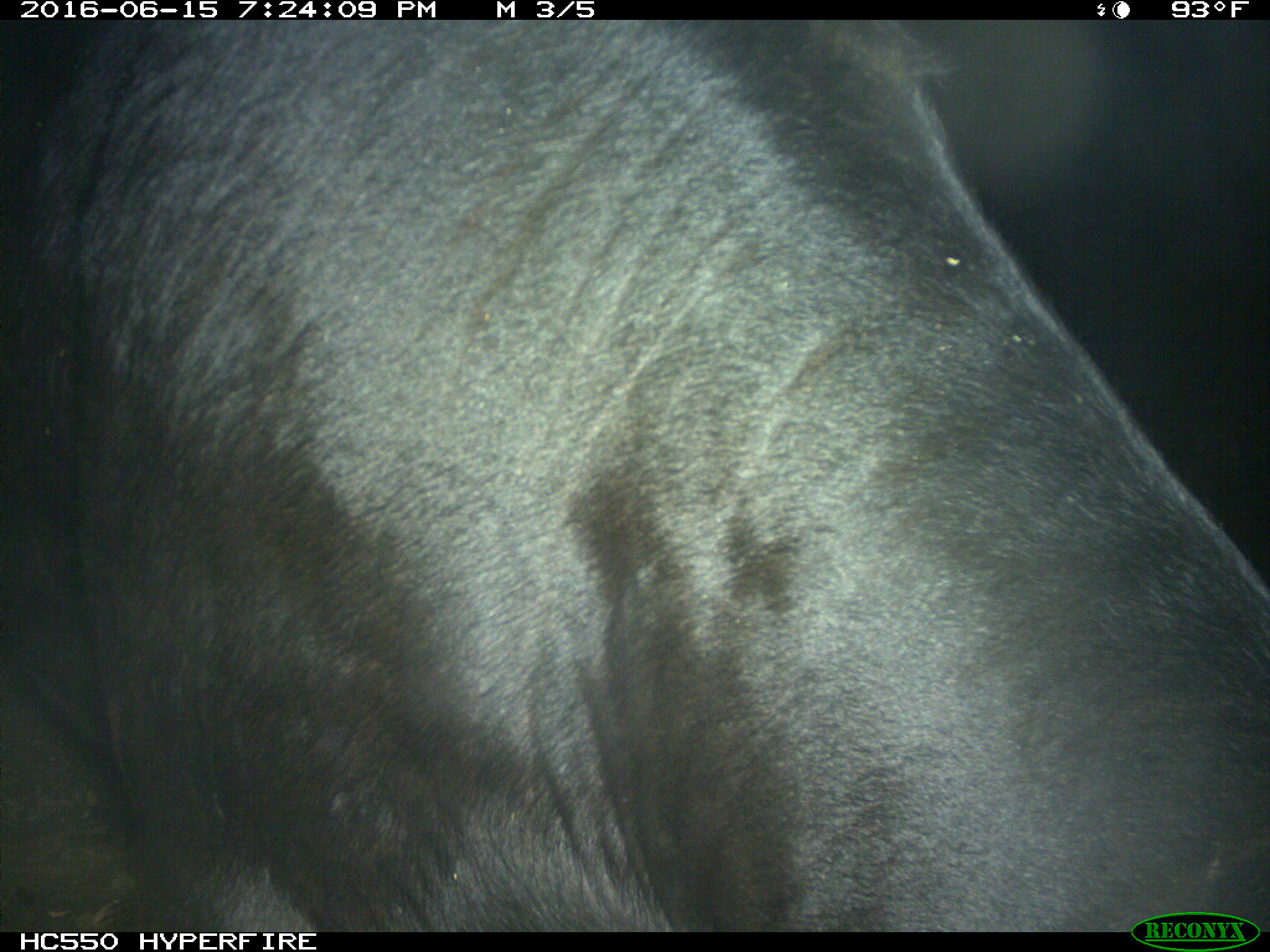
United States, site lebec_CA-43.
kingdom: Animalia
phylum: Chordata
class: Mammalia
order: Artiodactyla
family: Bovidae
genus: Bos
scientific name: Bos taurus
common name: domestic cow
Bos taurus (domestic cow).